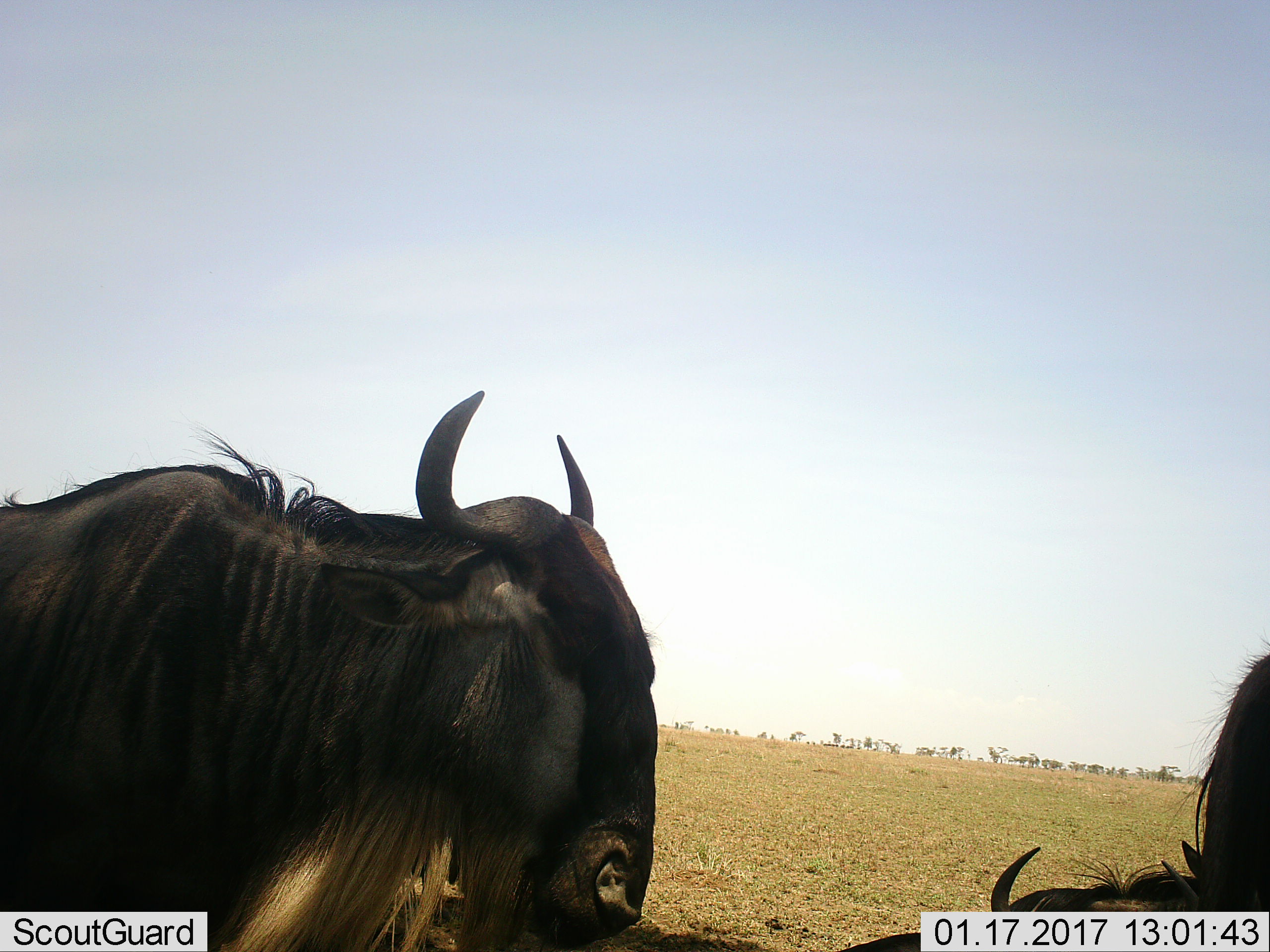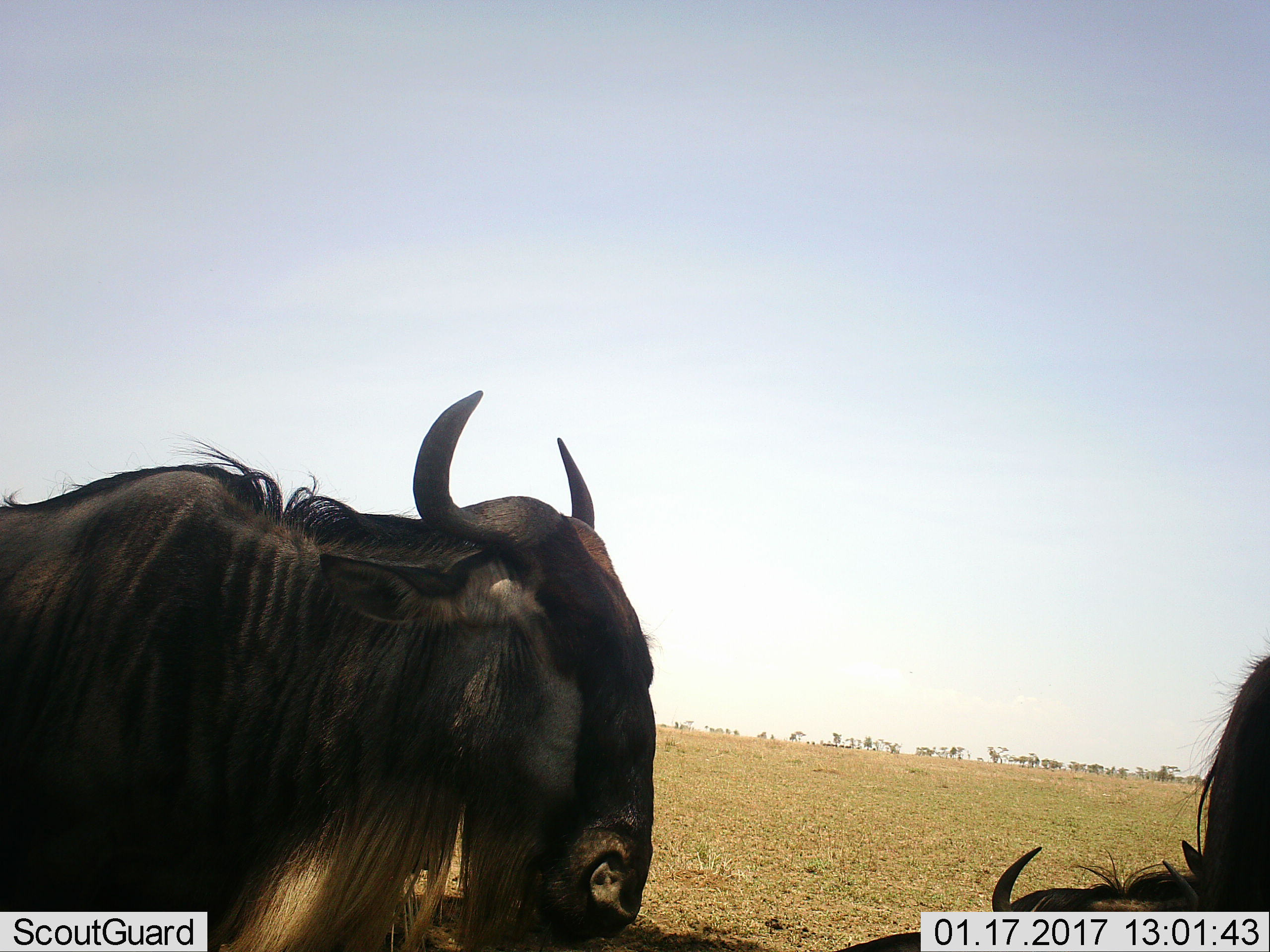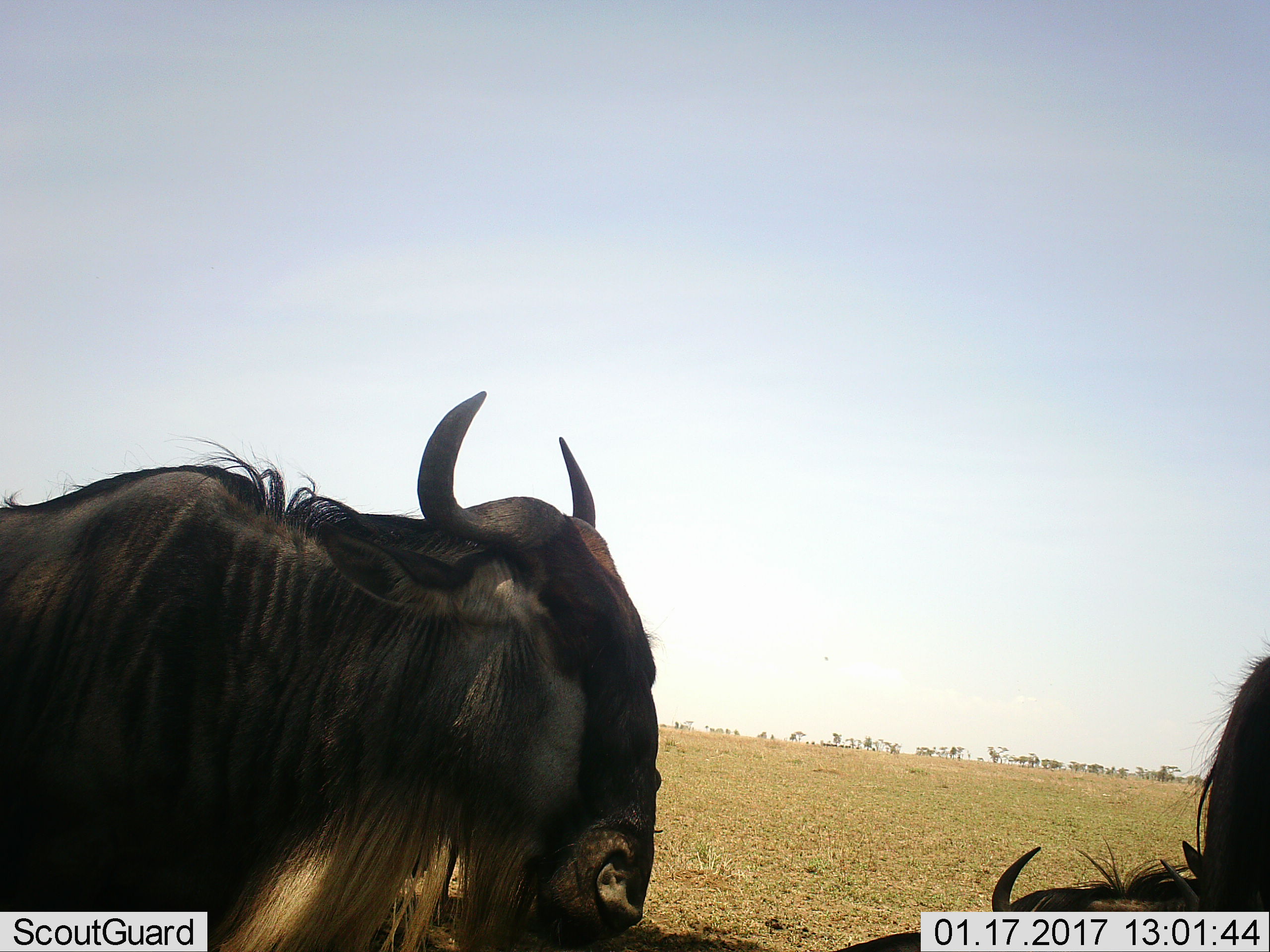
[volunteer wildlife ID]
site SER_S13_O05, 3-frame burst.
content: unidentified animal